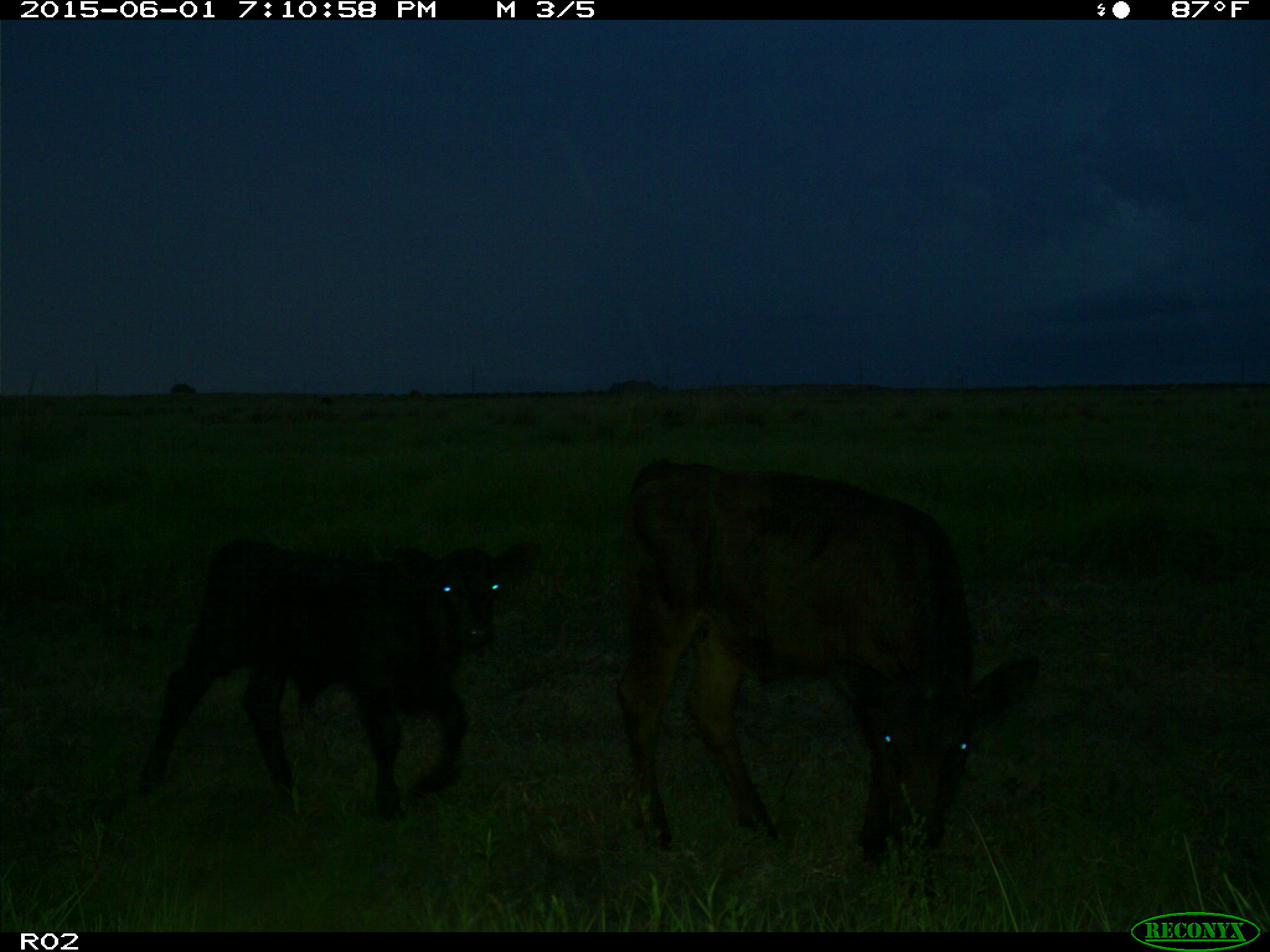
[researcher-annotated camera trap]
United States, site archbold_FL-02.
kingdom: Animalia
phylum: Chordata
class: Mammalia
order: Artiodactyla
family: Bovidae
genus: Bos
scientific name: Bos taurus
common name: domestic cow